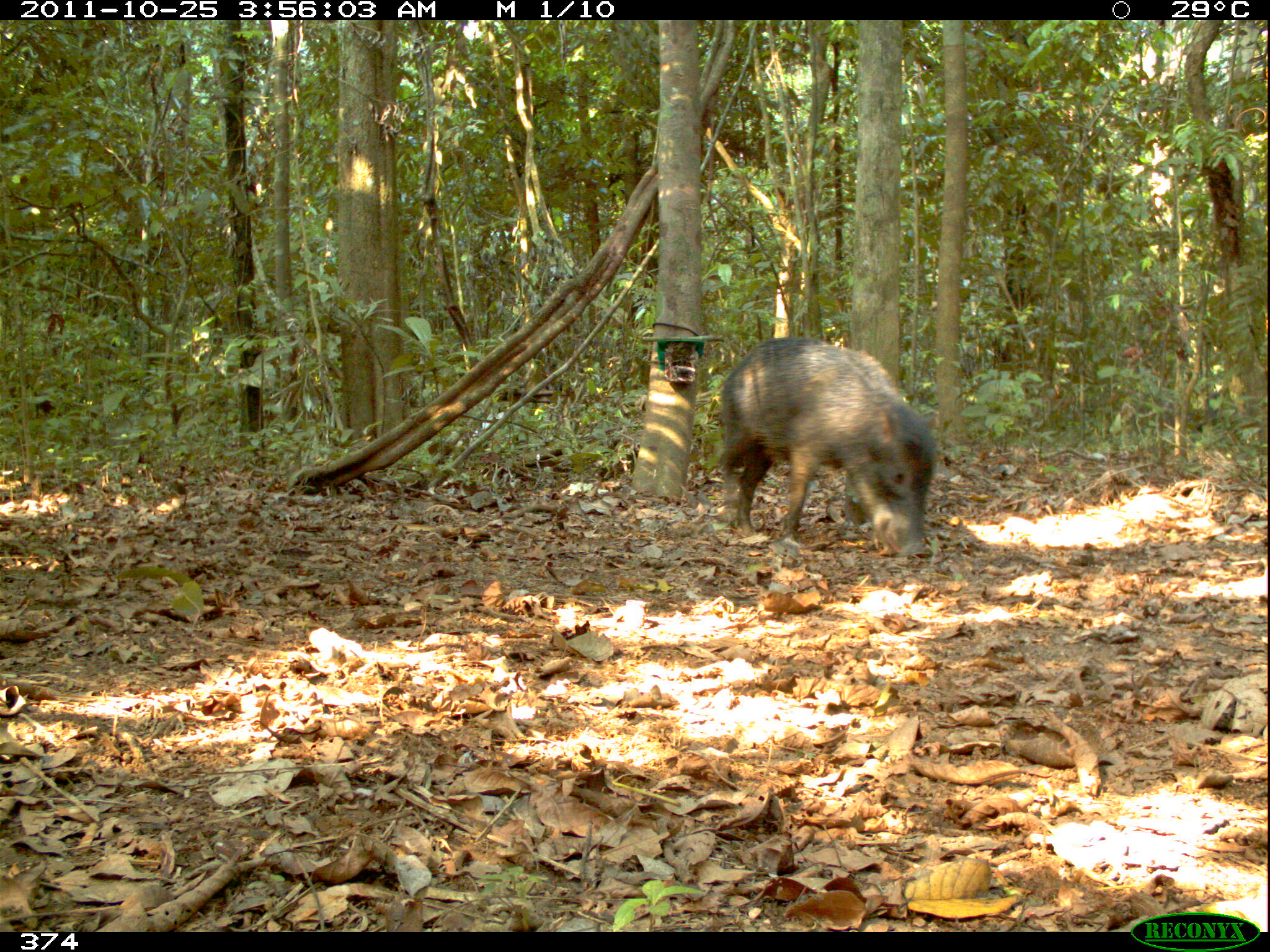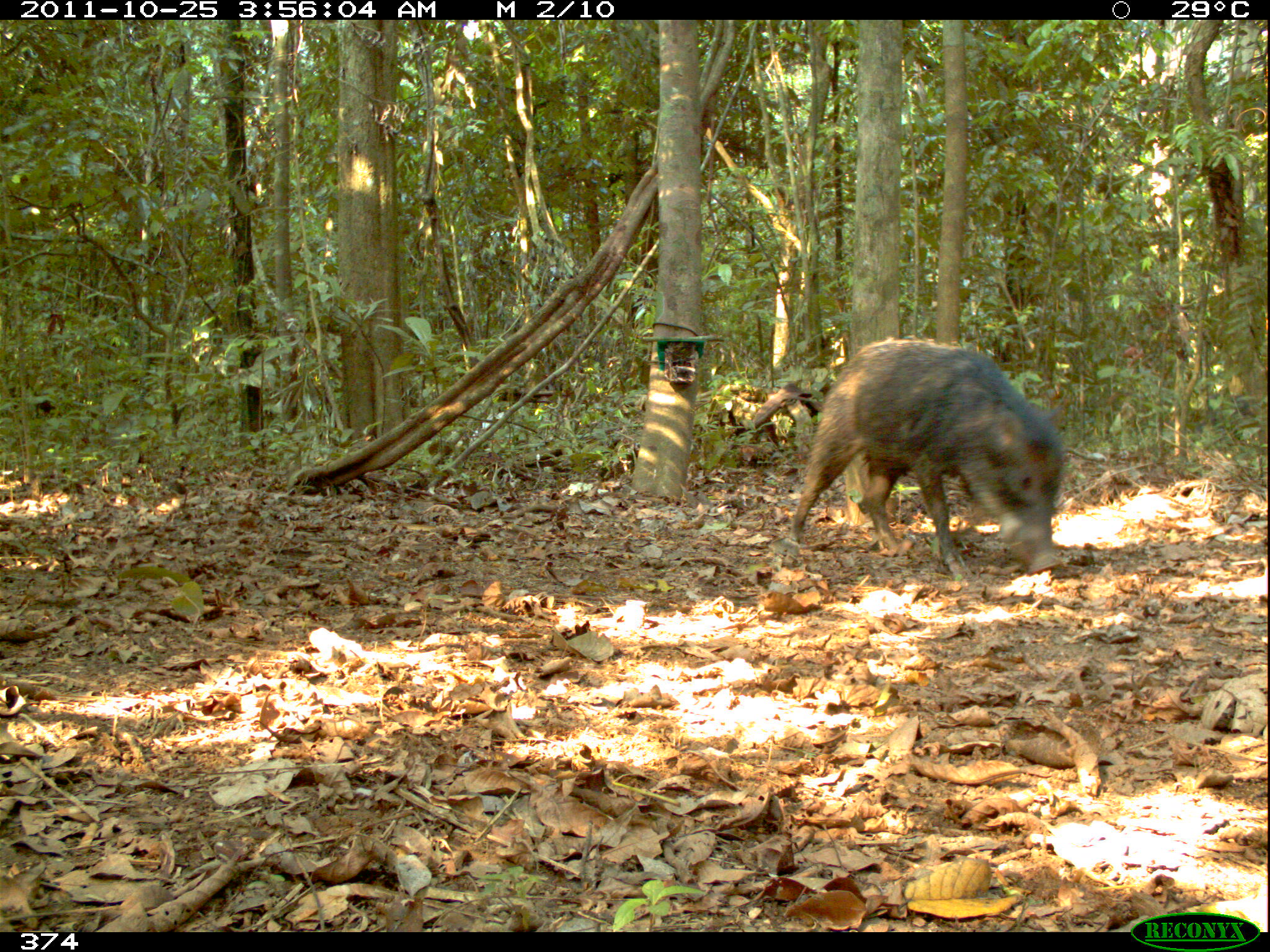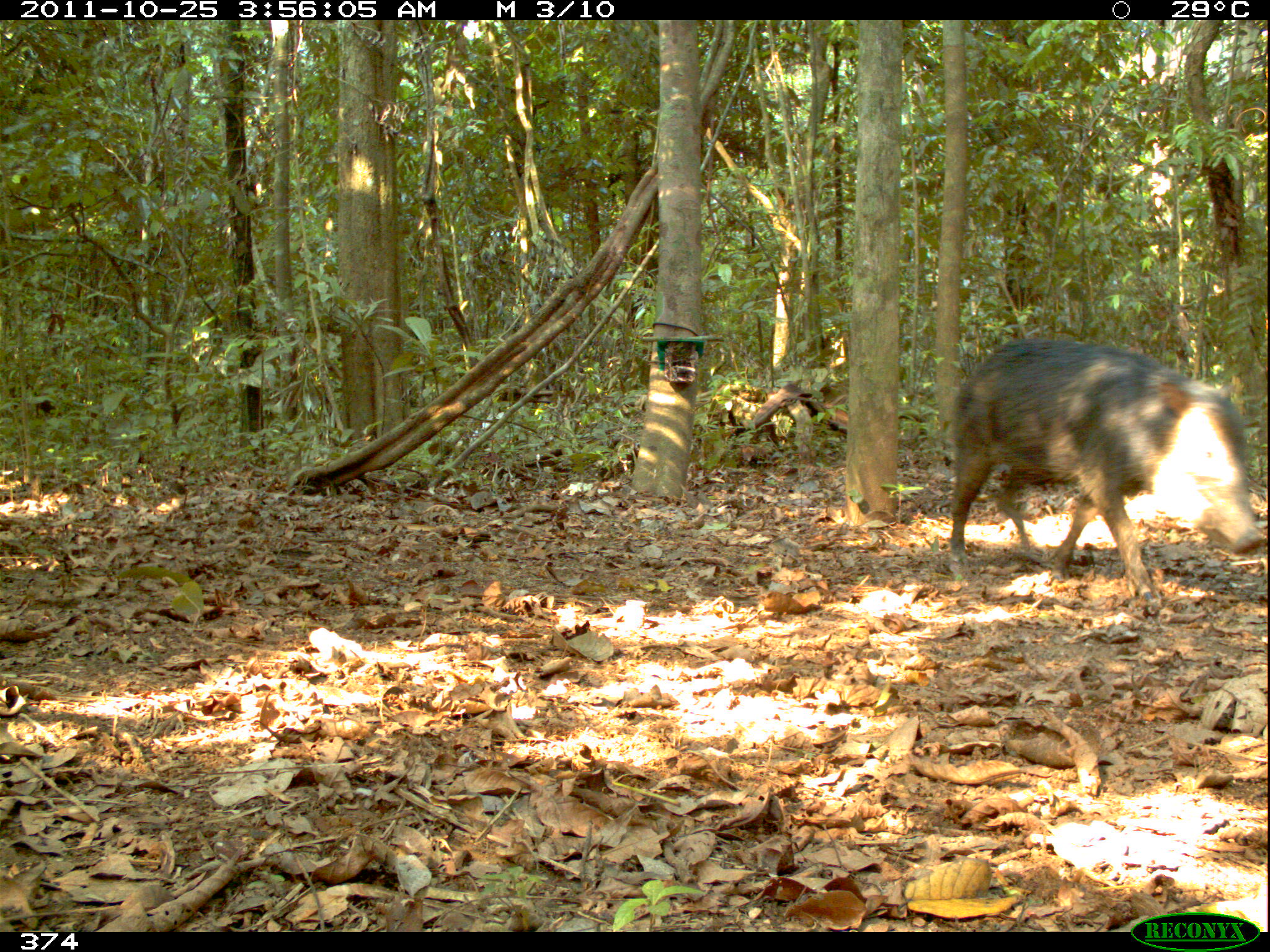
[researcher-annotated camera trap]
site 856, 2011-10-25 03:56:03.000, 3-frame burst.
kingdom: Animalia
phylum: Chordata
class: Mammalia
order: Artiodactyla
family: Tayassuidae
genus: Tayassu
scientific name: Tayassu pecari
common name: white-lipped peccary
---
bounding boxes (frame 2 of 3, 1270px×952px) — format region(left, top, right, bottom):
tayassu pecari: region(770, 337, 1063, 576)